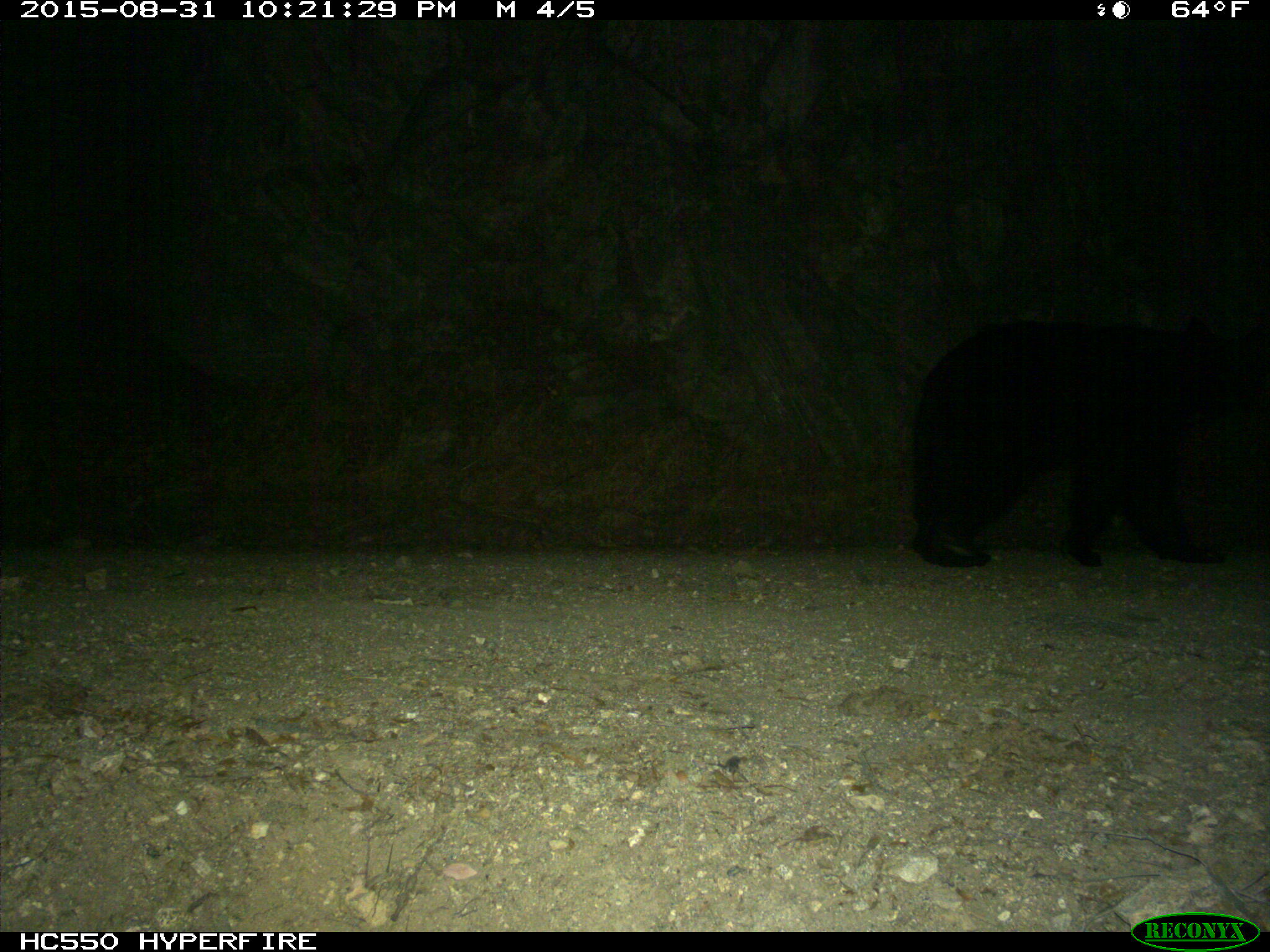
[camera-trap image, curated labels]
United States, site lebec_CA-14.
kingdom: Animalia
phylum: Chordata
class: Mammalia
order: Carnivora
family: Ursidae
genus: Ursus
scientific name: Ursus americanus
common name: american black bear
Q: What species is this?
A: Ursus americanus (american black bear).